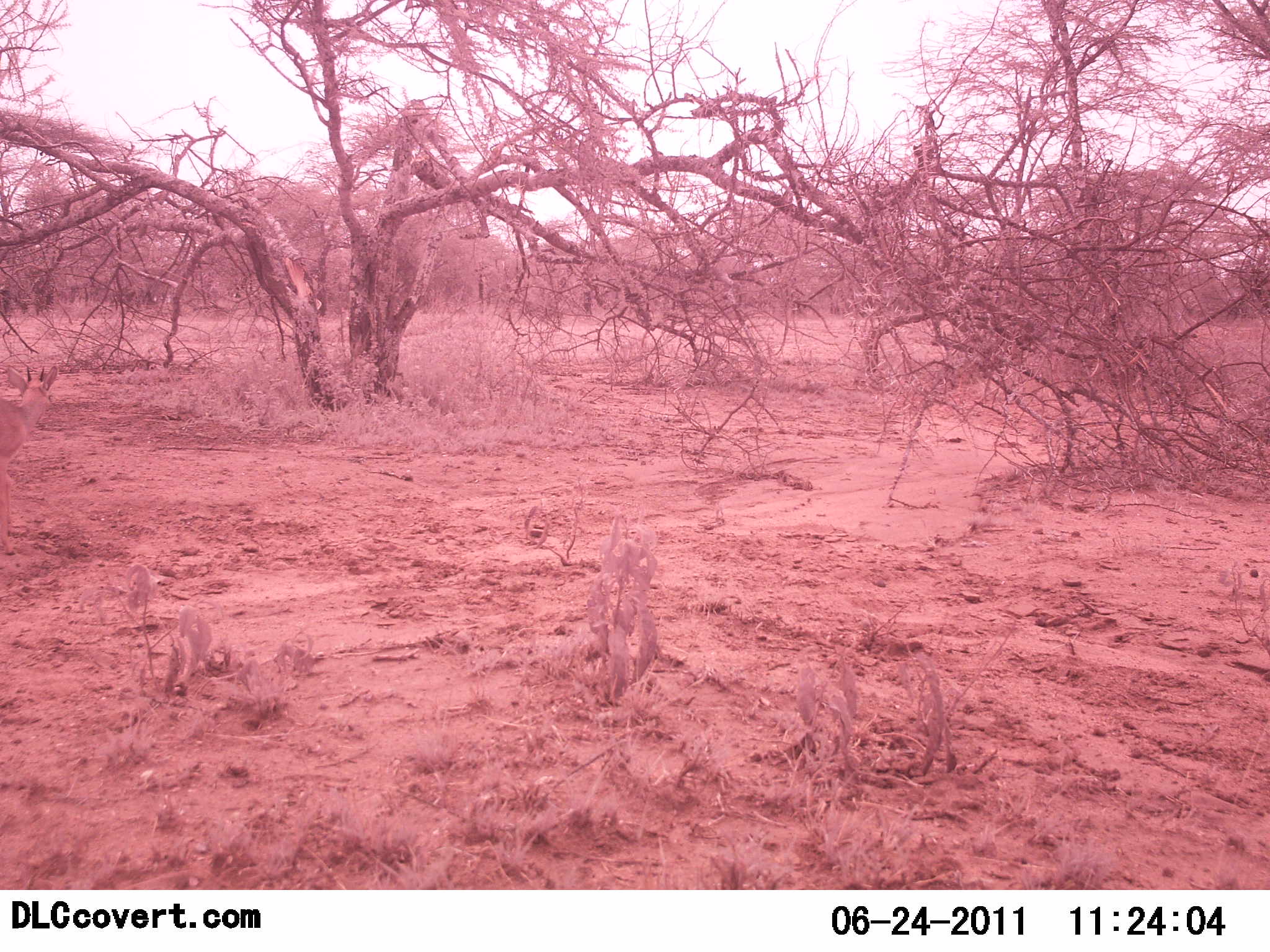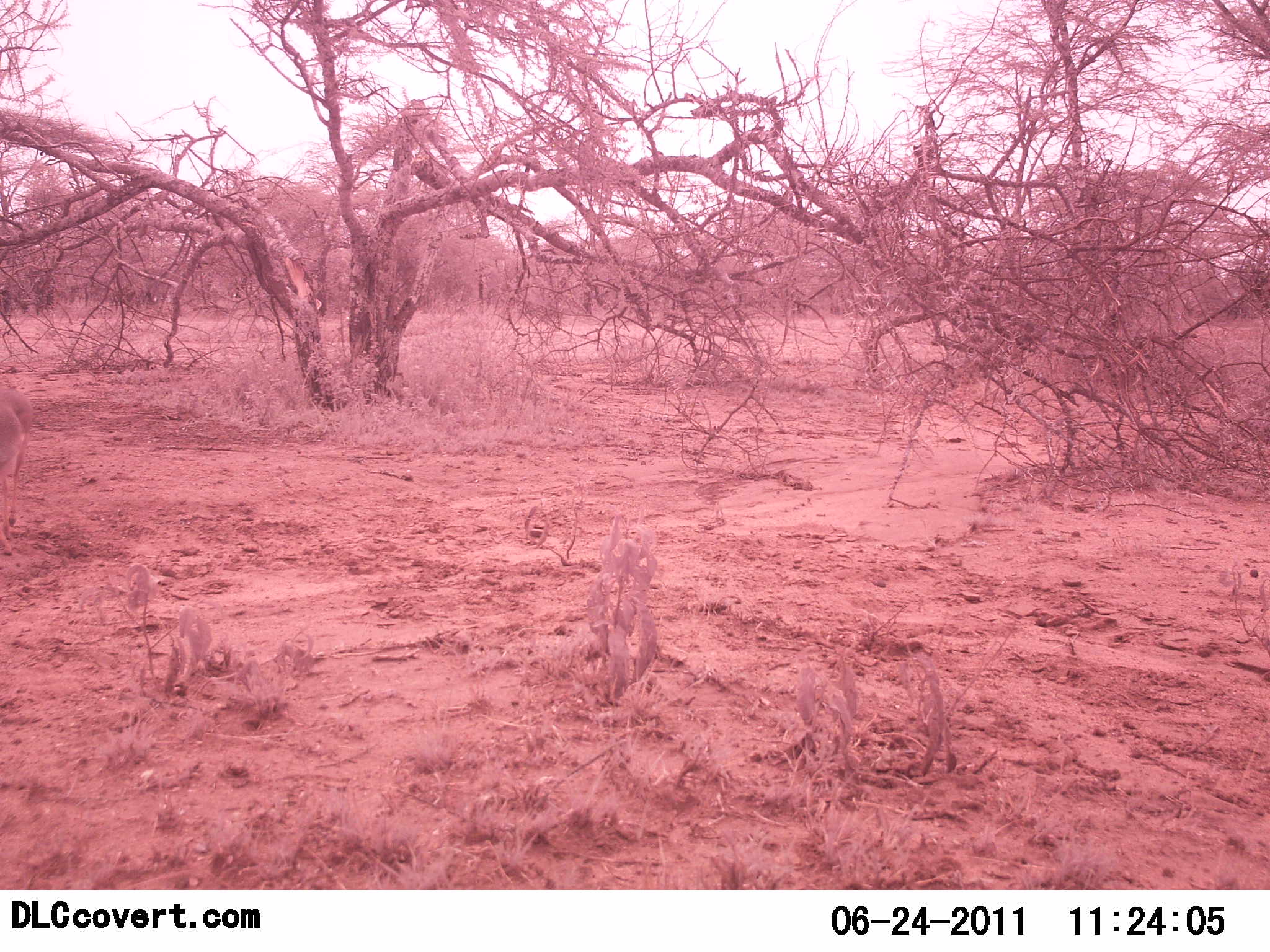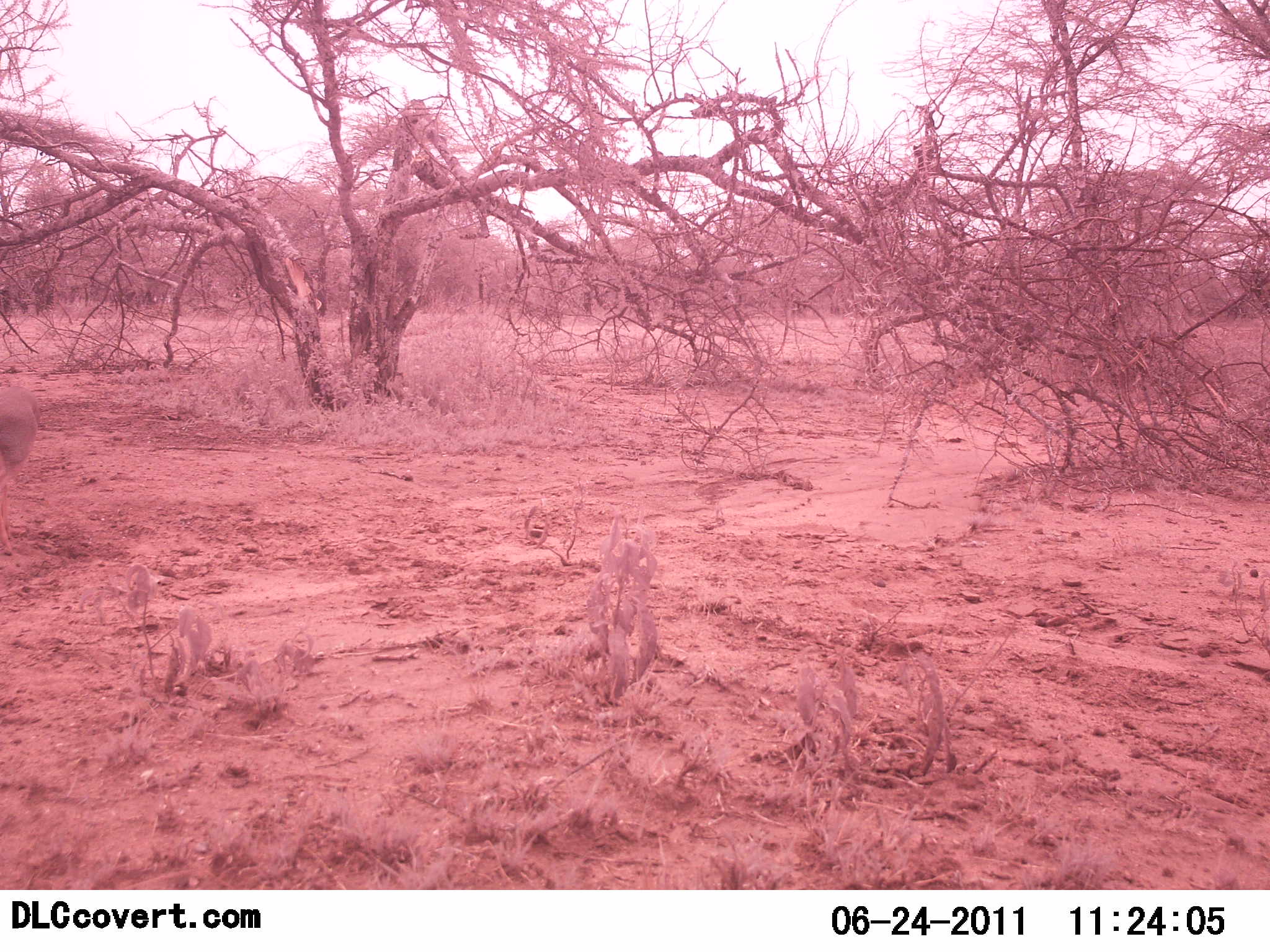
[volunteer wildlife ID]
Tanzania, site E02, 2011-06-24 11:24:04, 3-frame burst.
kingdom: Animalia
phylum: Chordata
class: Mammalia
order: Artiodactyla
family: Bovidae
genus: Madoqua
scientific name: Madoqua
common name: dikdik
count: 1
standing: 17%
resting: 0%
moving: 83%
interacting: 0%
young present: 0%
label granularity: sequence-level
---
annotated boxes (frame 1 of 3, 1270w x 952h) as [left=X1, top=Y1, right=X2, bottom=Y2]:
animal: [left=0, top=361, right=60, bottom=551]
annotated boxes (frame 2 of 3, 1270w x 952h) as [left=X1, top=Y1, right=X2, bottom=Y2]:
animal: [left=0, top=391, right=34, bottom=557]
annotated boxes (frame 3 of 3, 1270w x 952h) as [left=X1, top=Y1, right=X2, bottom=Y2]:
animal: [left=0, top=385, right=39, bottom=559]